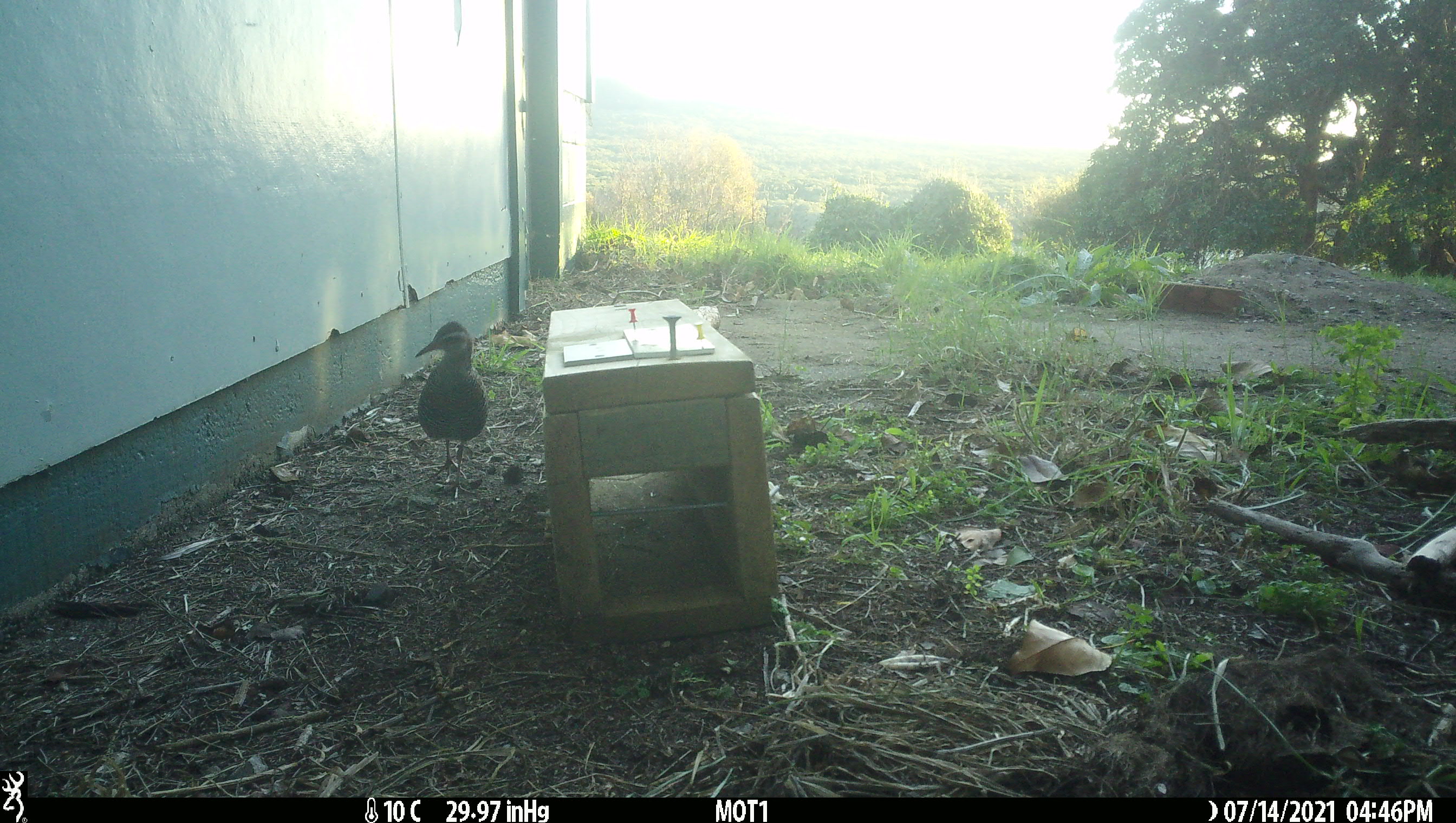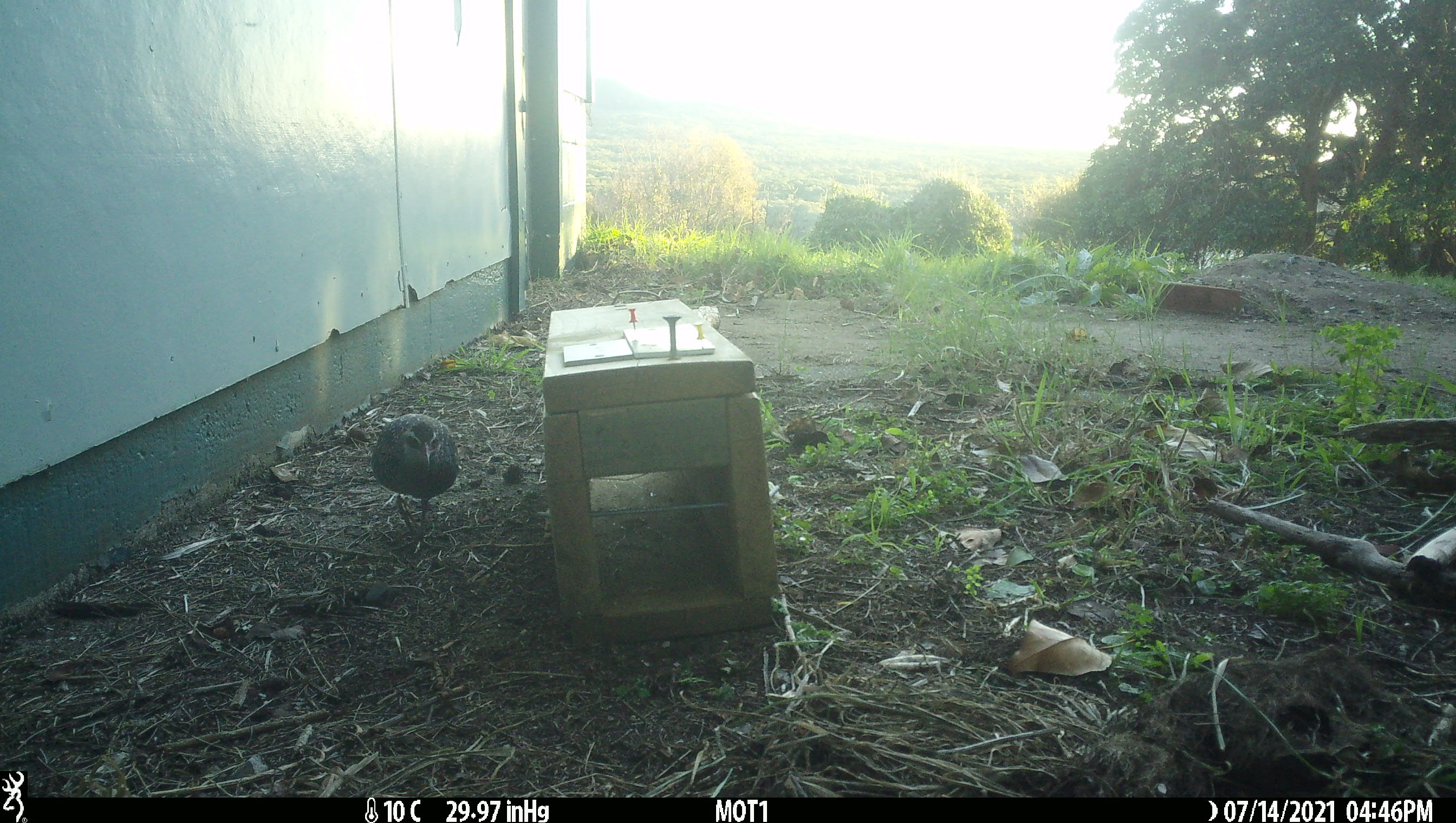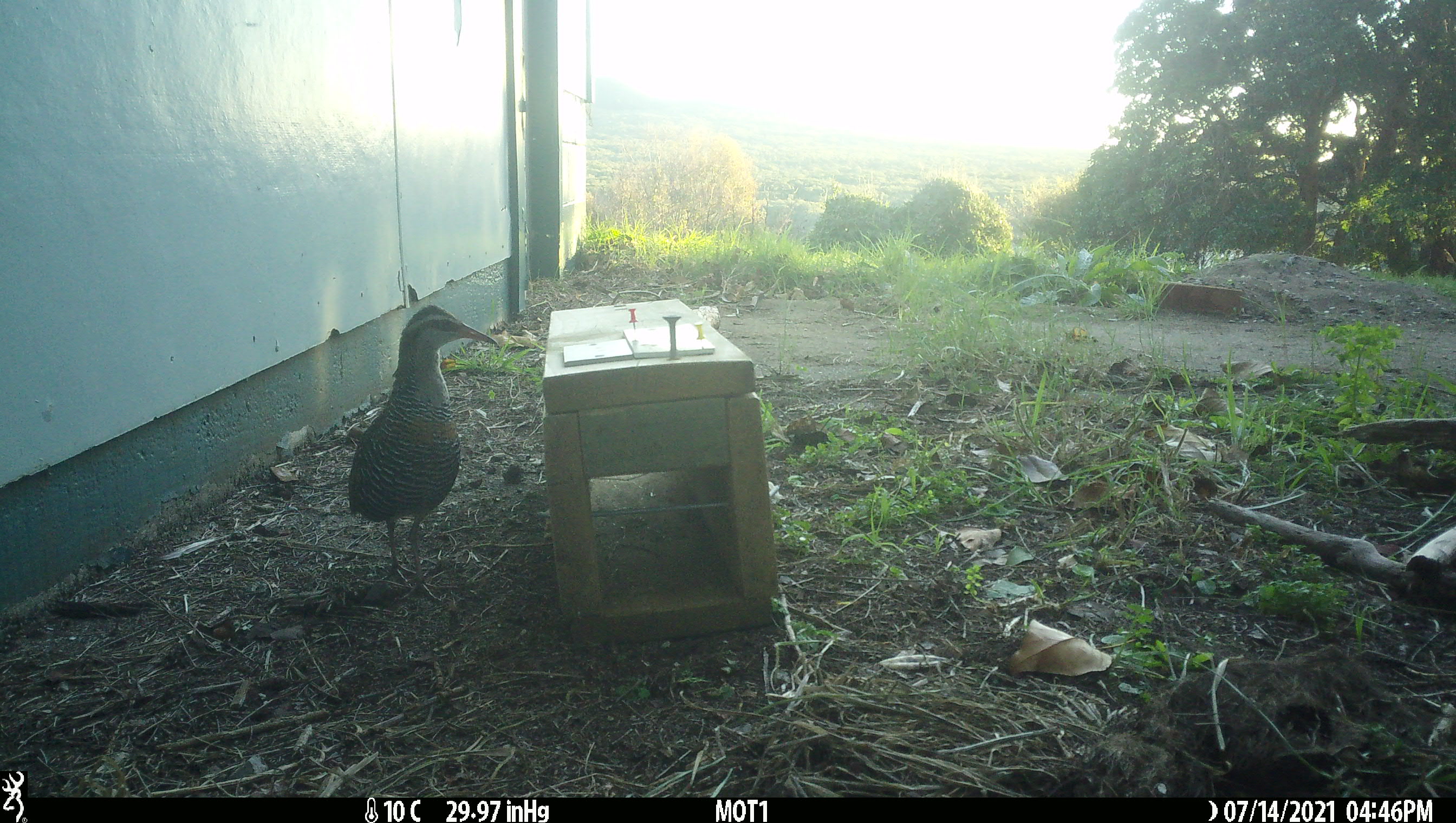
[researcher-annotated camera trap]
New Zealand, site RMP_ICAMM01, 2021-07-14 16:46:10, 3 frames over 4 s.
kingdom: Animalia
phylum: Chordata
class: Aves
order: Gruiformes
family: Rallidae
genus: Gallirallus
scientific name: Gallirallus philippensis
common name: buff-banded rail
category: banded rail